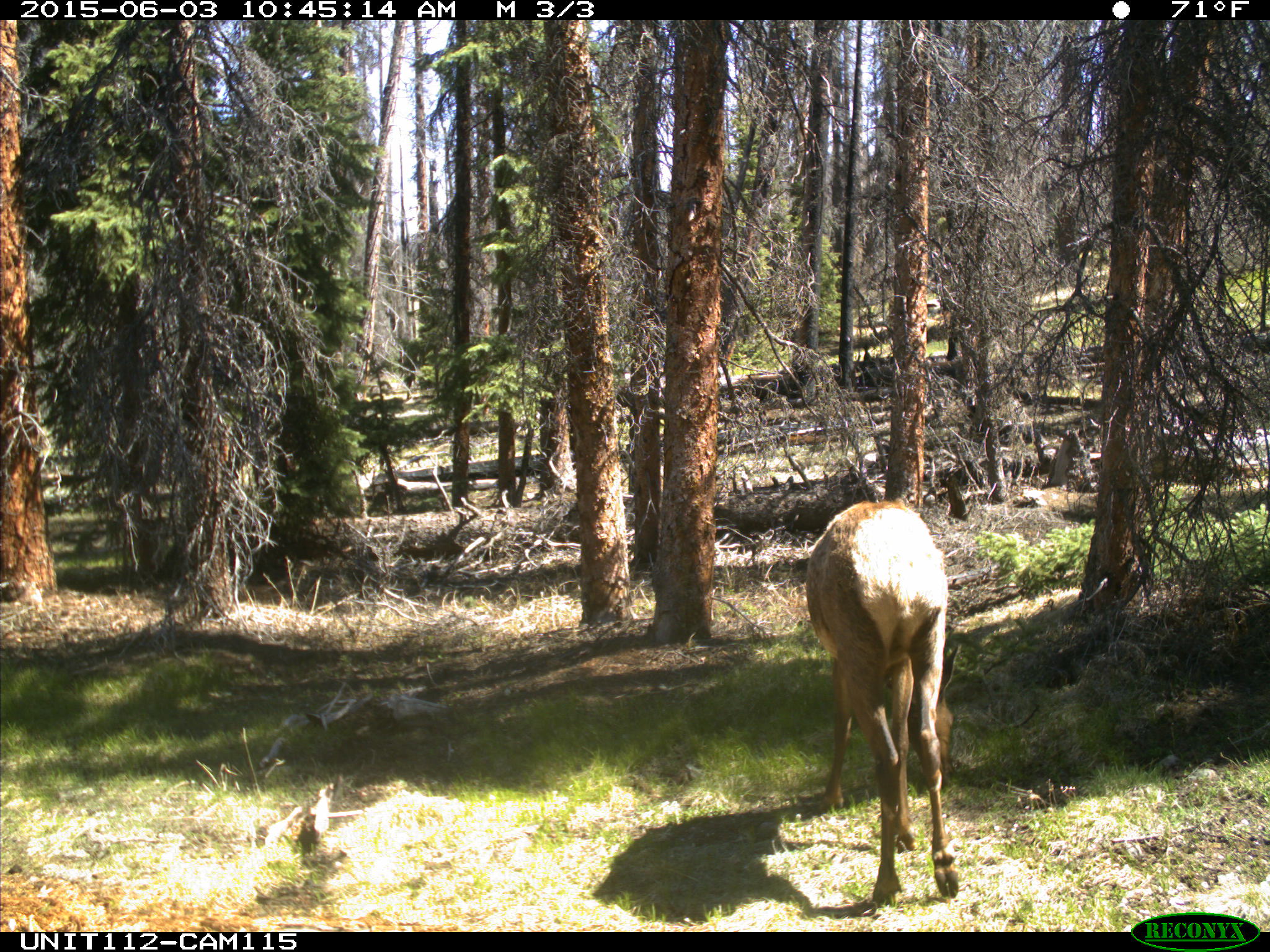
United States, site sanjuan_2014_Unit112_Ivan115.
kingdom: Animalia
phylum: Chordata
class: Mammalia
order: Artiodactyla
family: Cervidae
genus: Cervus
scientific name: Cervus elaphus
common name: red deer